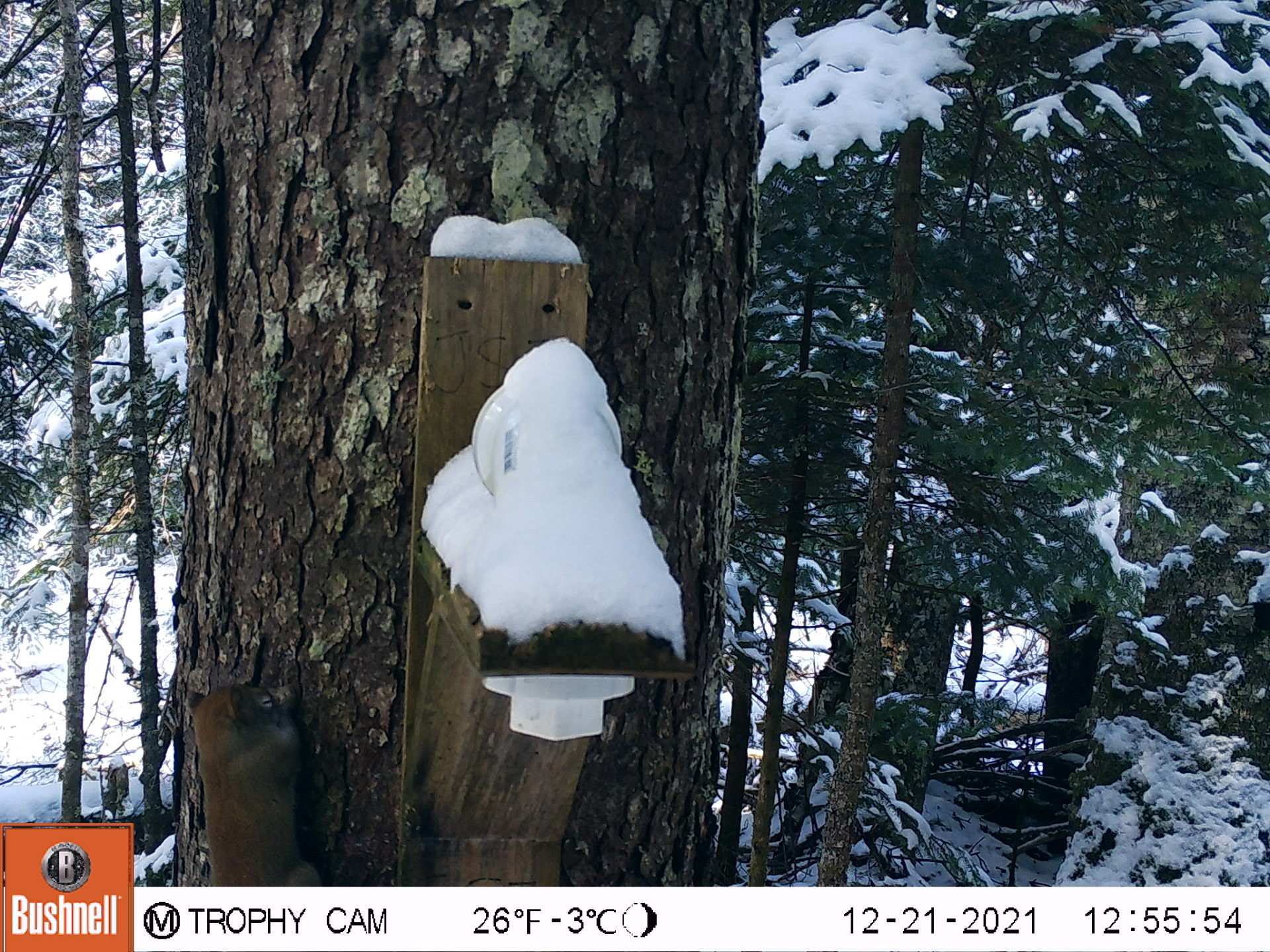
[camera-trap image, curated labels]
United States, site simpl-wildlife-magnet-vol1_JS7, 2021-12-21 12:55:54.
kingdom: Animalia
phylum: Chordata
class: Mammalia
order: Rodentia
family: Sciuridae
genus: Tamiasciurus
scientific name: Tamiasciurus hudsonicus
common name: red squirrel